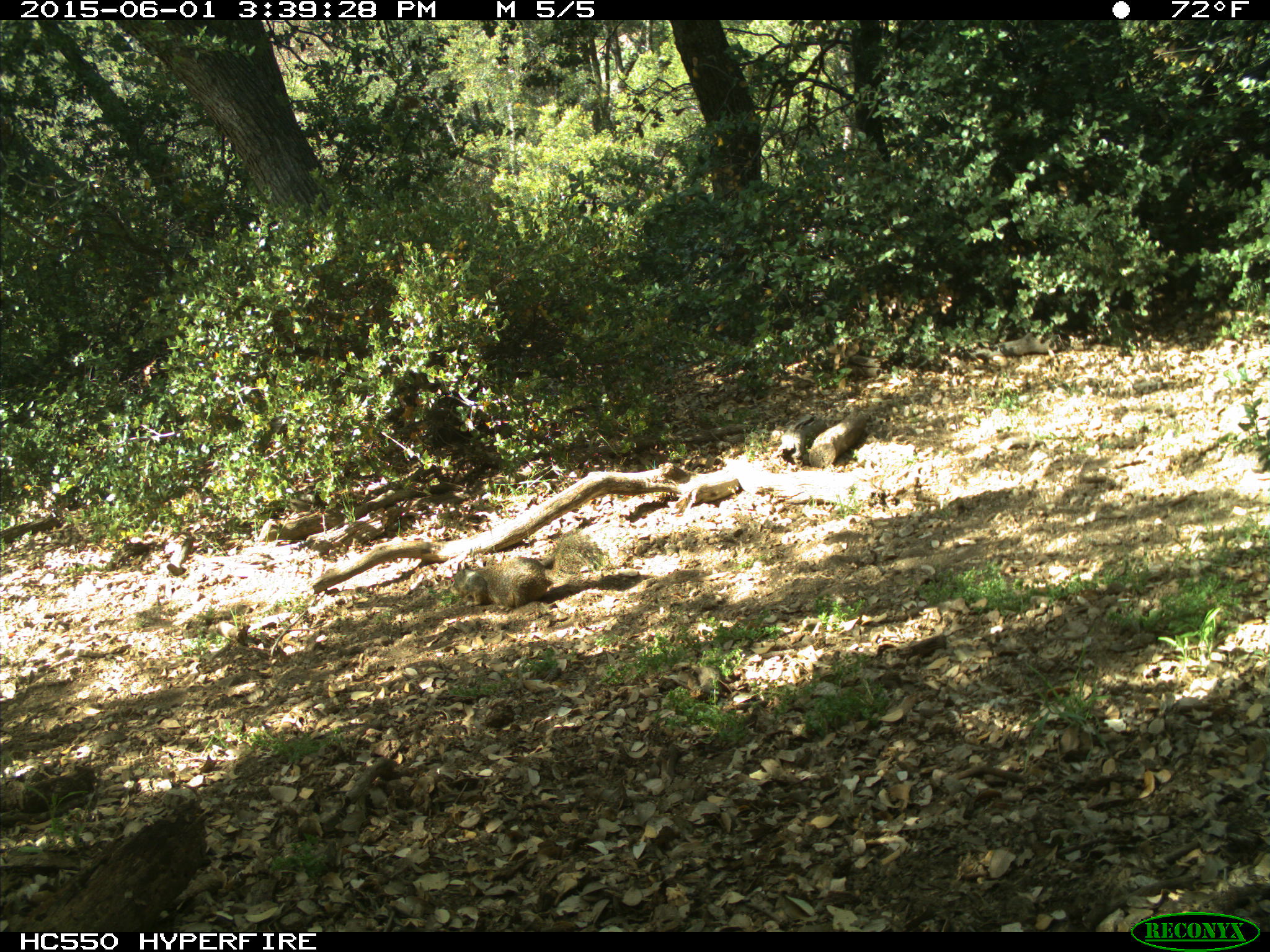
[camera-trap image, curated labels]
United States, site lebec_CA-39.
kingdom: Animalia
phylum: Chordata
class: Mammalia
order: Rodentia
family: Sciuridae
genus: Otospermophilus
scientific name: Otospermophilus beecheyi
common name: california ground squirrel